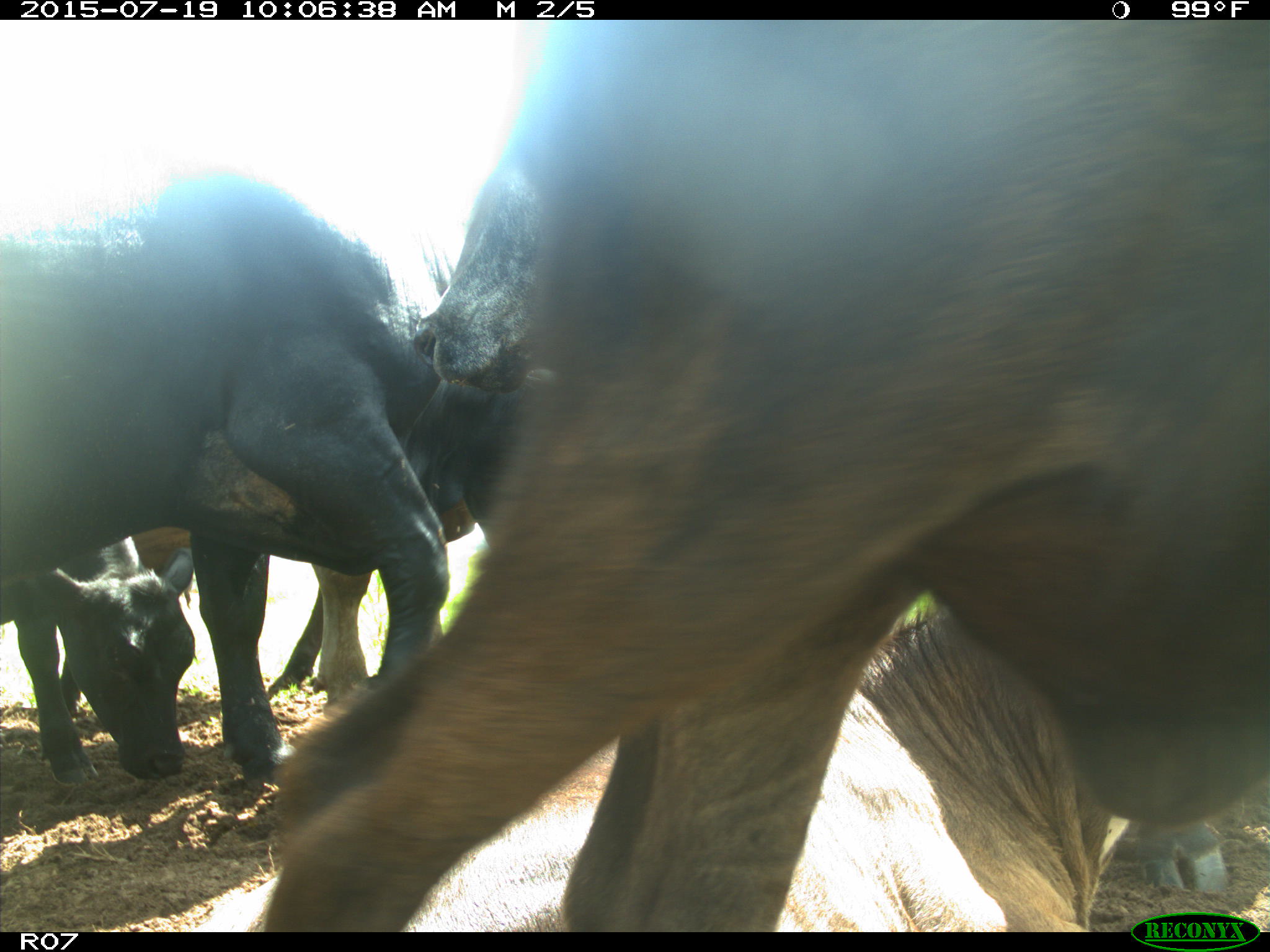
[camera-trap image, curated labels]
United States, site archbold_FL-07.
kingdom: Animalia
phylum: Chordata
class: Mammalia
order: Artiodactyla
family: Bovidae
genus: Bos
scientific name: Bos taurus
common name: domestic cow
Bos taurus (domestic cow).